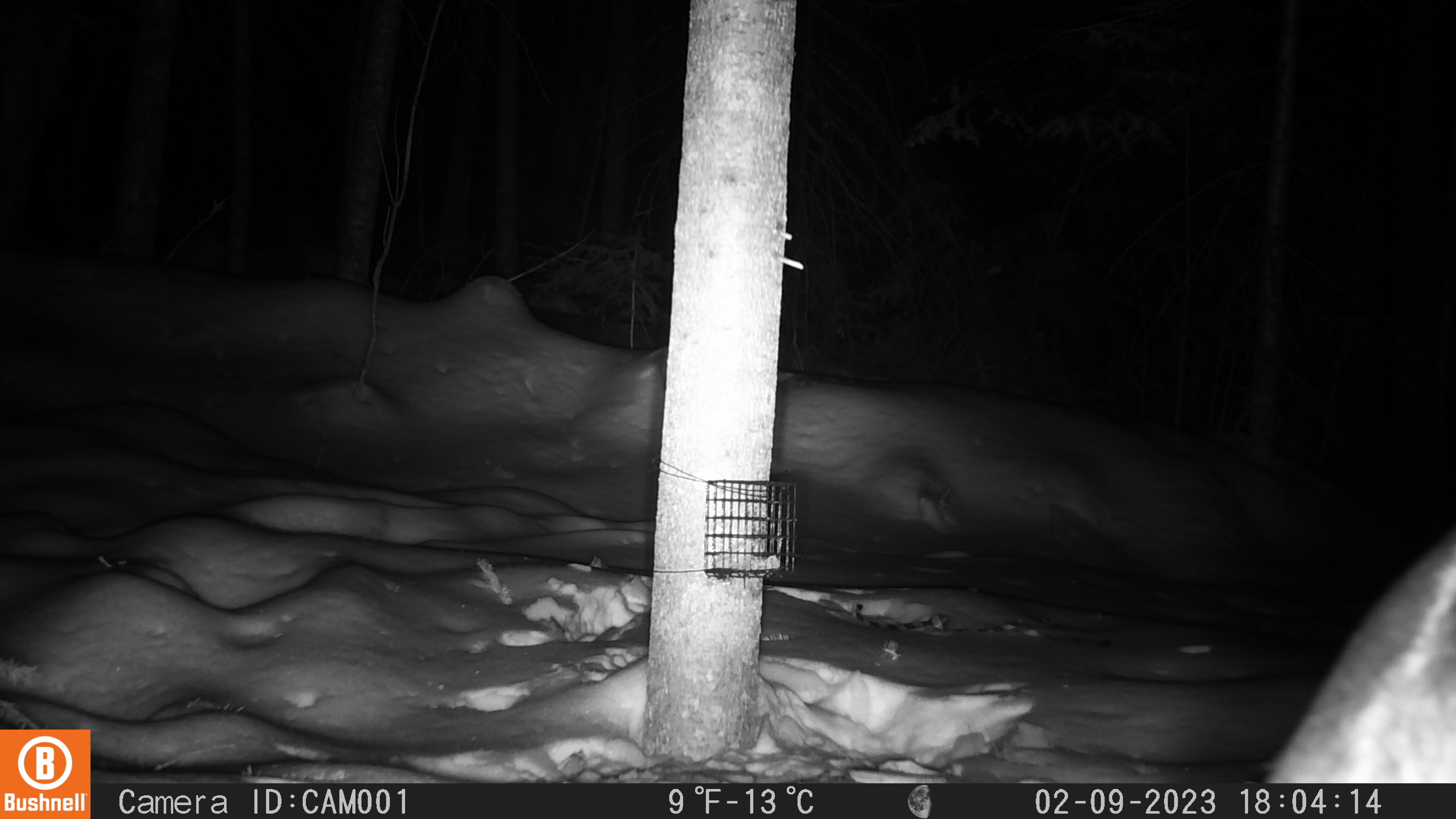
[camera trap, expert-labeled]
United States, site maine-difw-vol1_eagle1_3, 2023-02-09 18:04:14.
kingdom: Animalia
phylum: Chordata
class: Mammalia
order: Artiodactyla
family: Cervidae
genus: Alces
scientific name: Alces alces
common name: moose